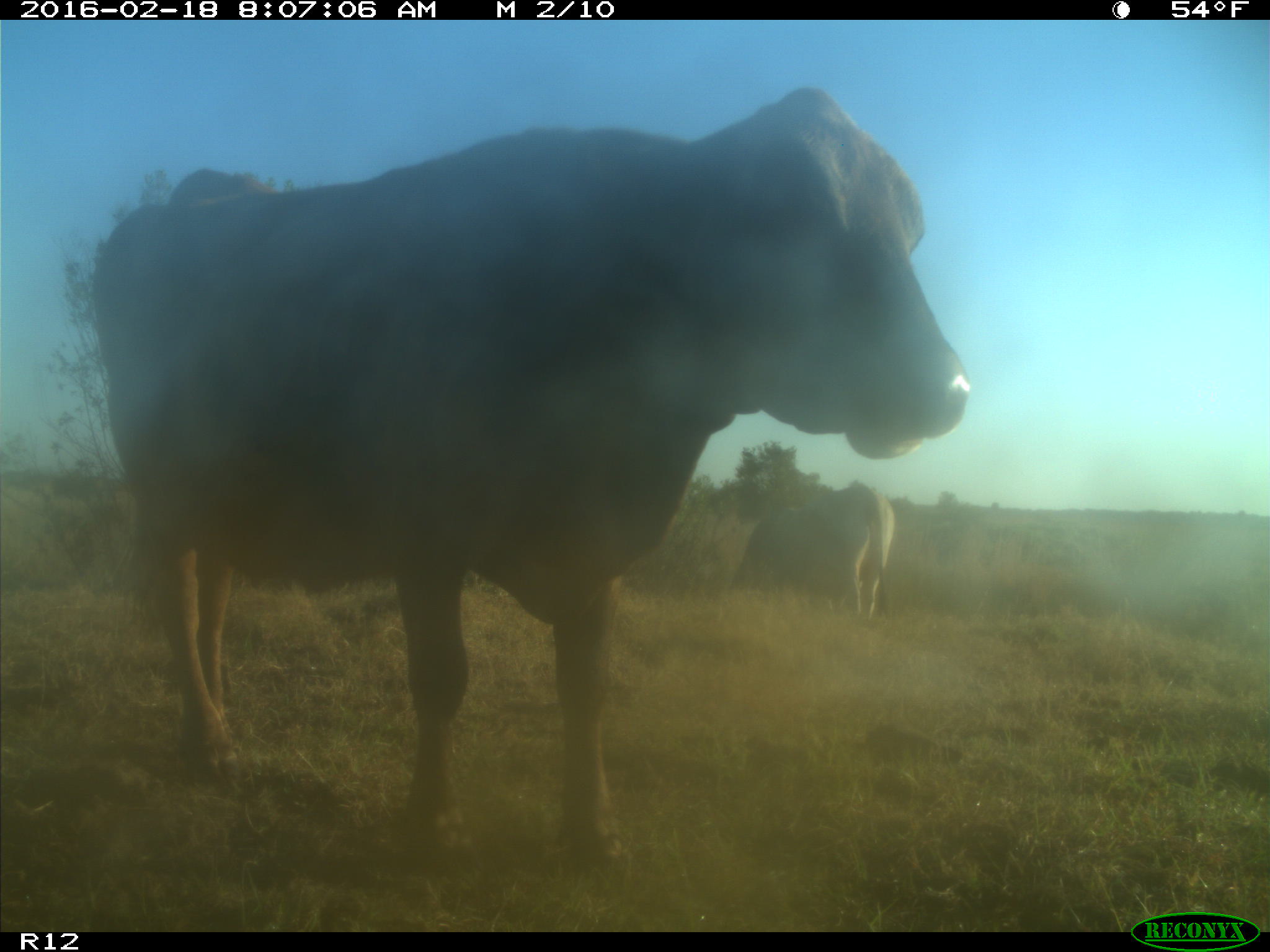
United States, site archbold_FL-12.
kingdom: Animalia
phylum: Chordata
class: Mammalia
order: Artiodactyla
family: Bovidae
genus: Bos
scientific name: Bos taurus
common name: domestic cow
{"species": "Bos taurus (domestic cow)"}